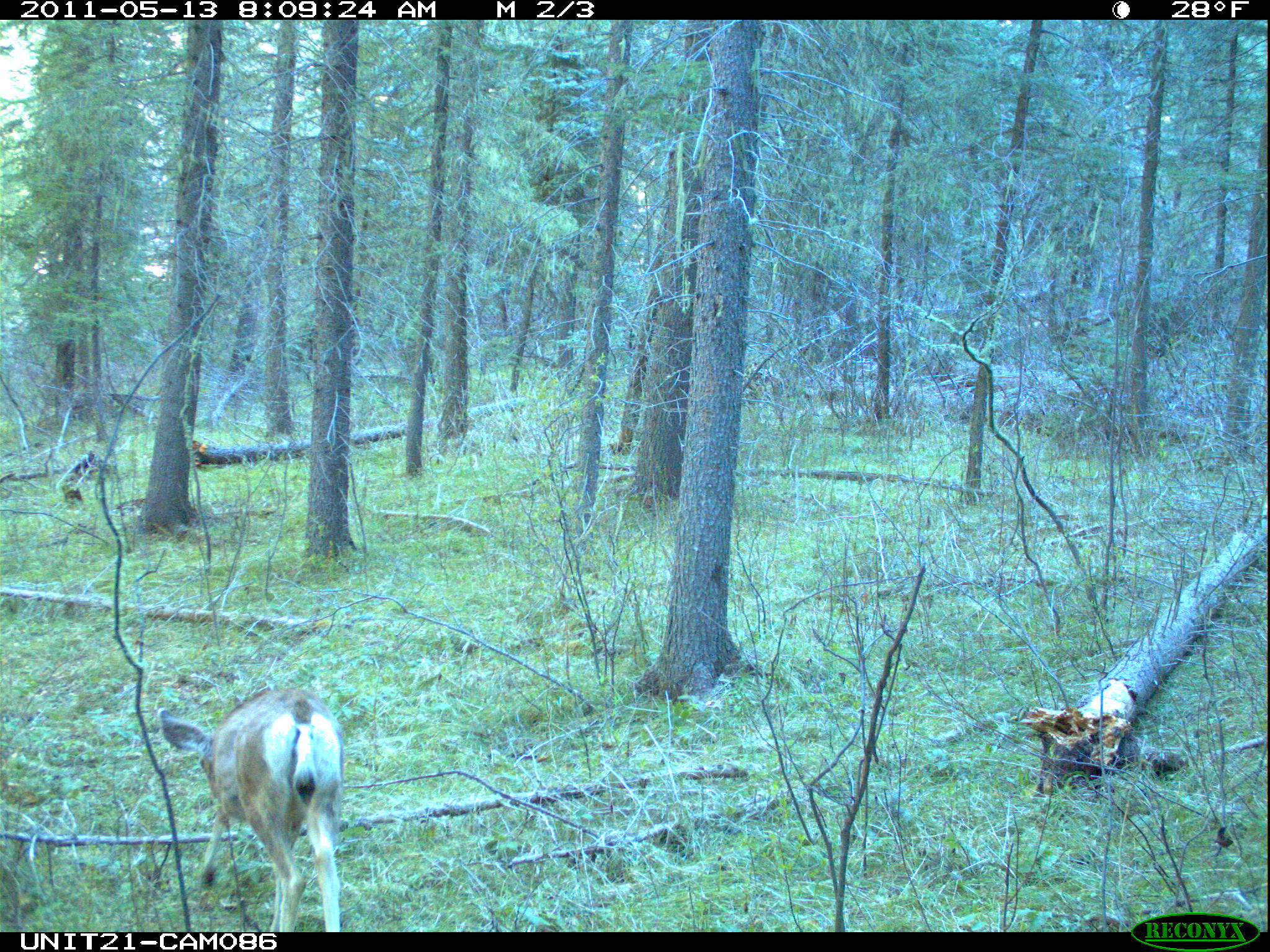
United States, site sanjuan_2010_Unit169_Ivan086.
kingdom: Animalia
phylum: Chordata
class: Mammalia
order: Artiodactyla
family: Cervidae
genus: Odocoileus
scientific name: Odocoileus hemionus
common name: mule deer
Odocoileus hemionus (mule deer).